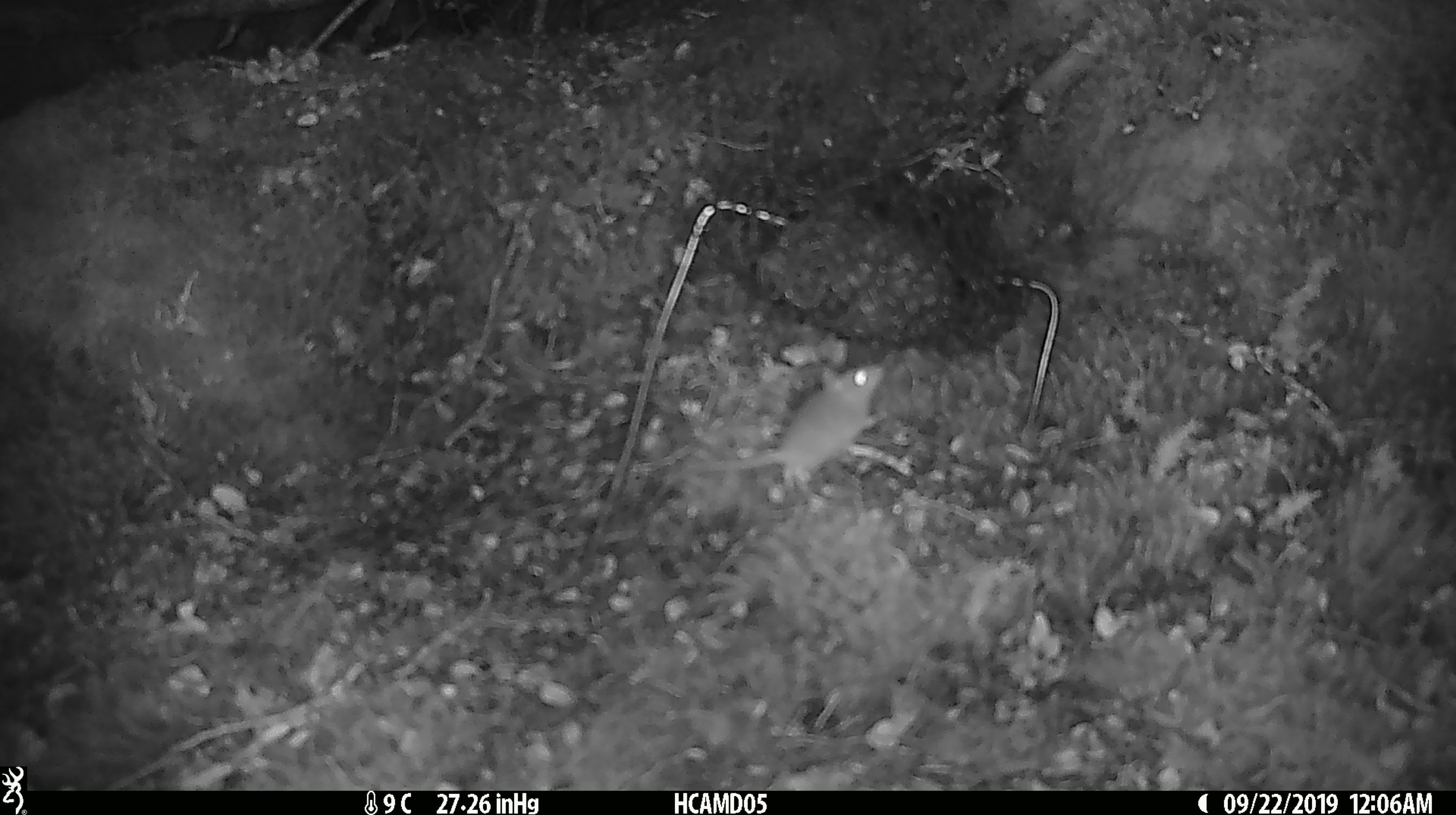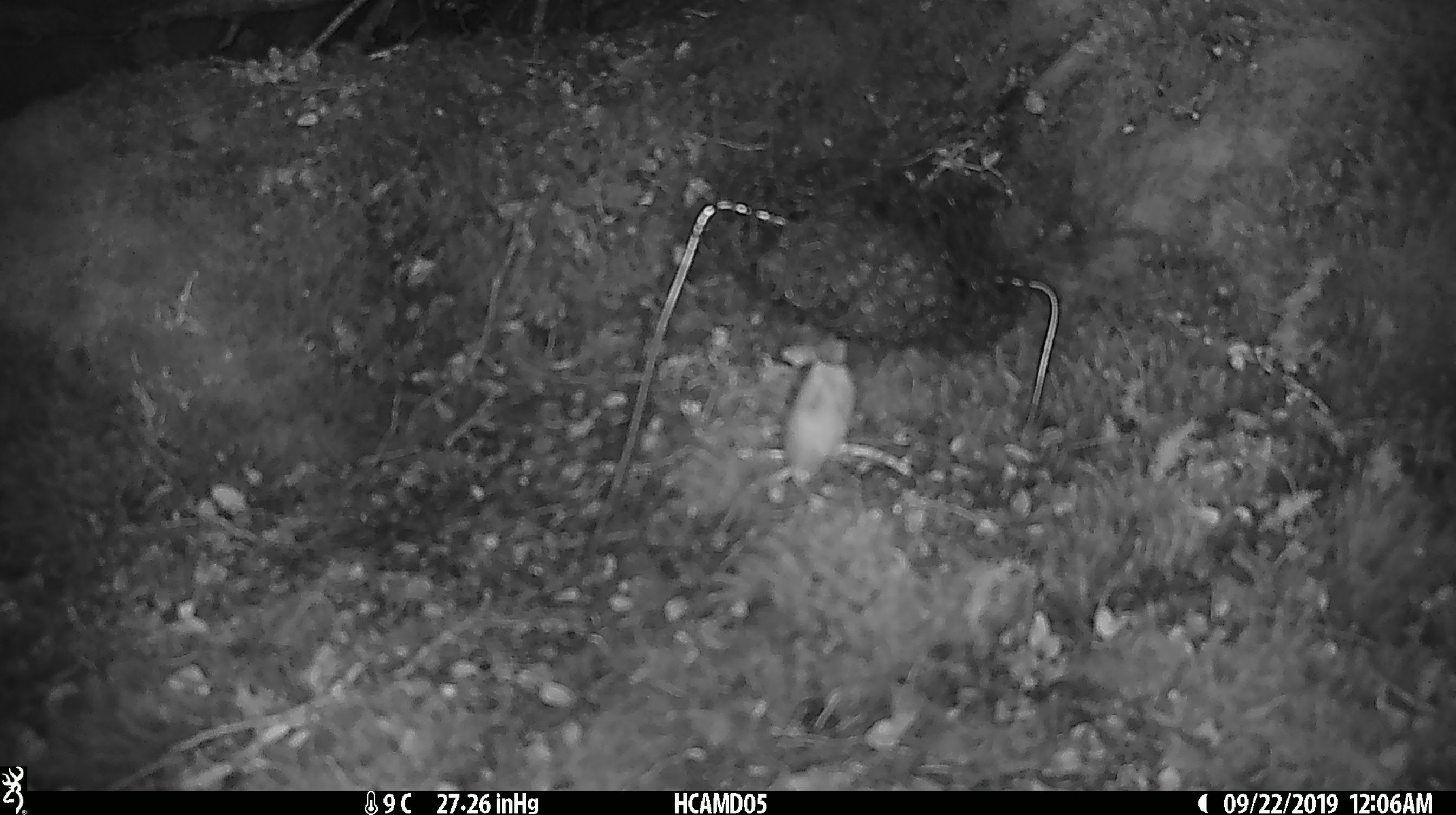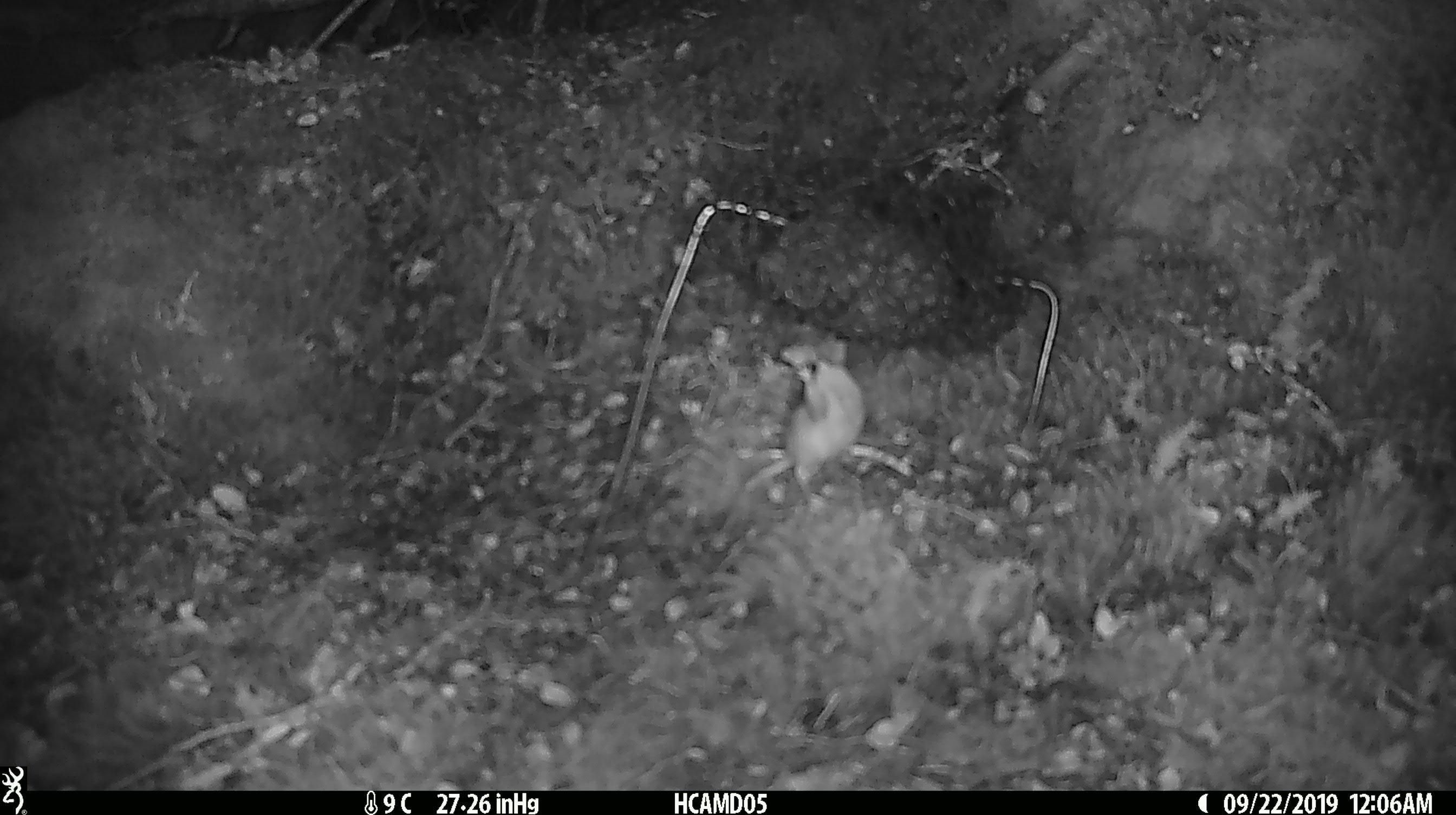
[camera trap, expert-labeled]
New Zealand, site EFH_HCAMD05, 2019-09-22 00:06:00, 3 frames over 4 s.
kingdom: Animalia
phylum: Chordata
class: Mammalia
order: Rodentia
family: Muridae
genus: Mus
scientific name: Mus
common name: mouse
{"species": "mouse (Mus)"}